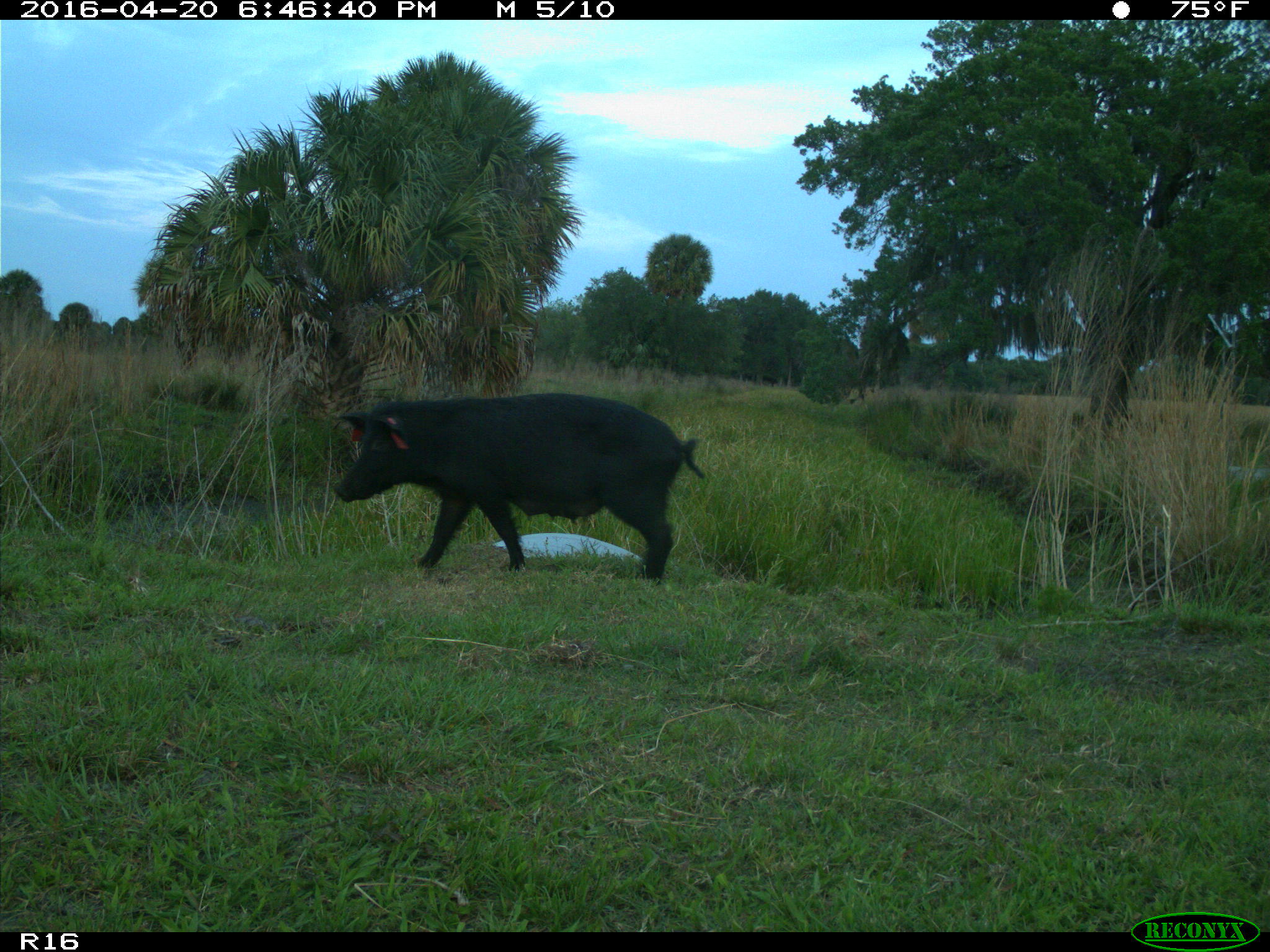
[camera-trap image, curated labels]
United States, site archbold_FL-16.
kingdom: Animalia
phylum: Chordata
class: Mammalia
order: Artiodactyla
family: Suidae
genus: Sus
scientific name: Sus scrofa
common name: wild boar